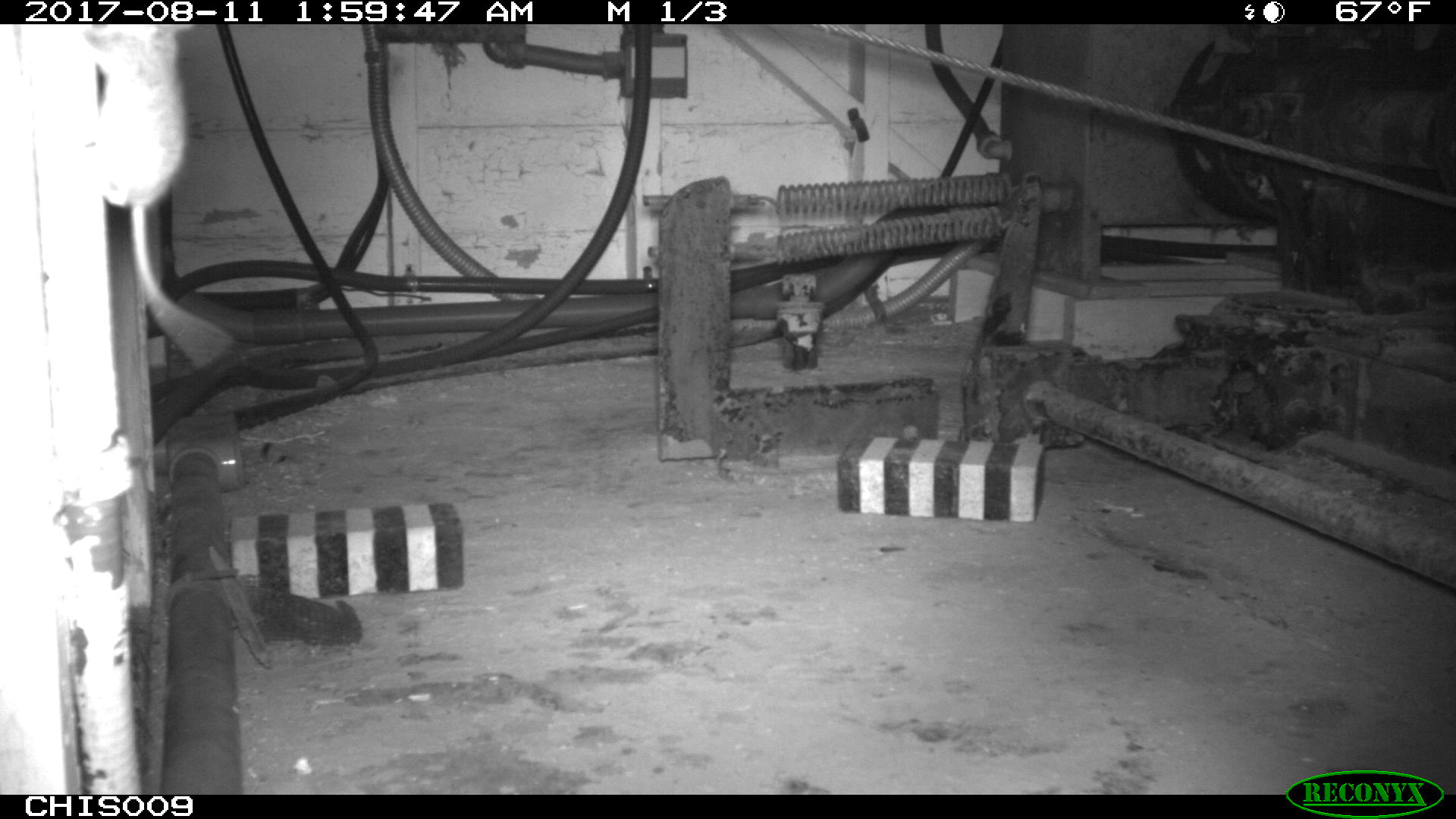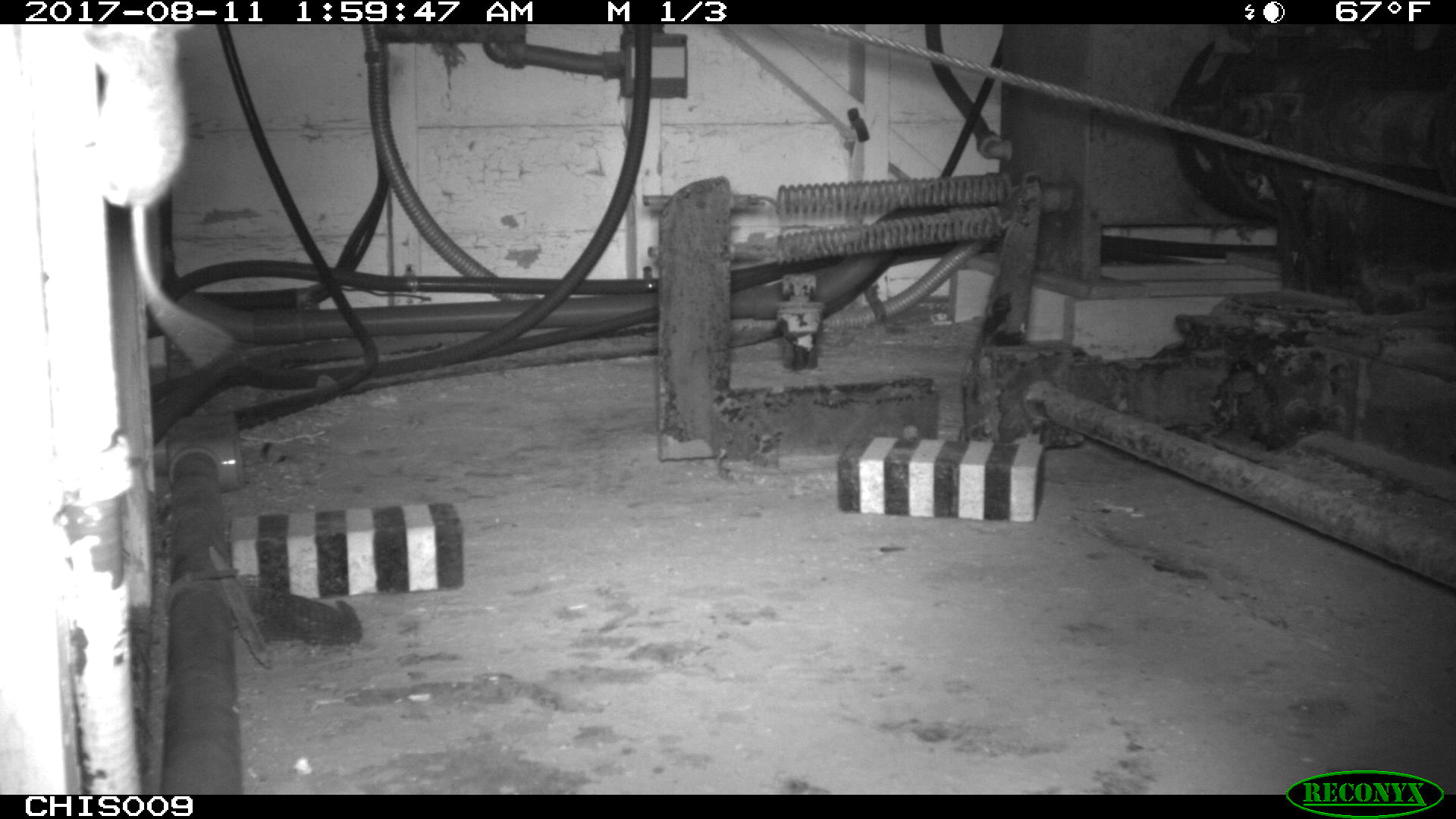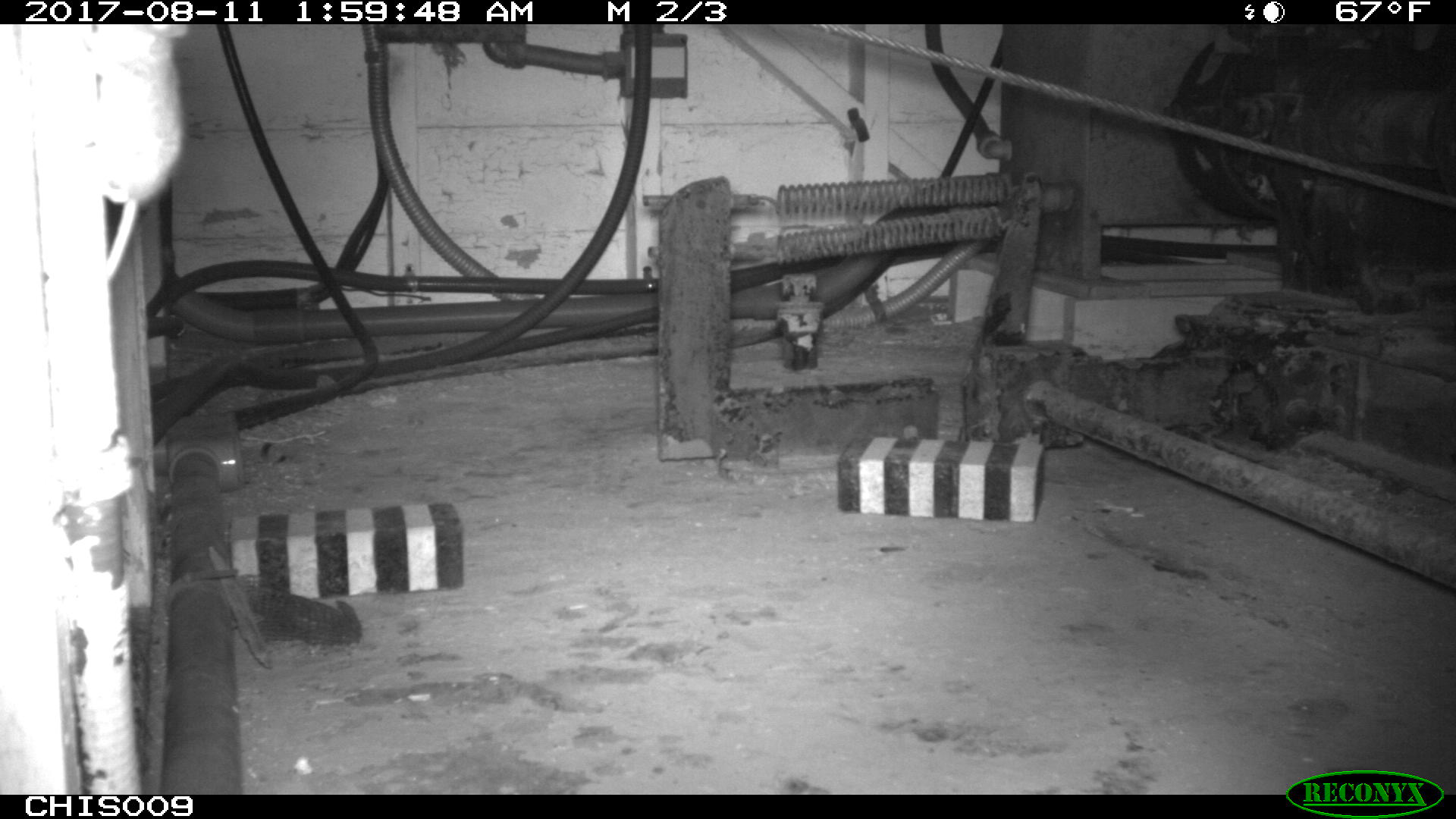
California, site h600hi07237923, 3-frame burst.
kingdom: Animalia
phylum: Chordata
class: Mammalia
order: Rodentia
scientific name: Rodentia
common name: rodent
Rodent (Rodentia).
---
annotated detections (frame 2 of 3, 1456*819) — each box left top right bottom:
rodent: 77 22 237 369